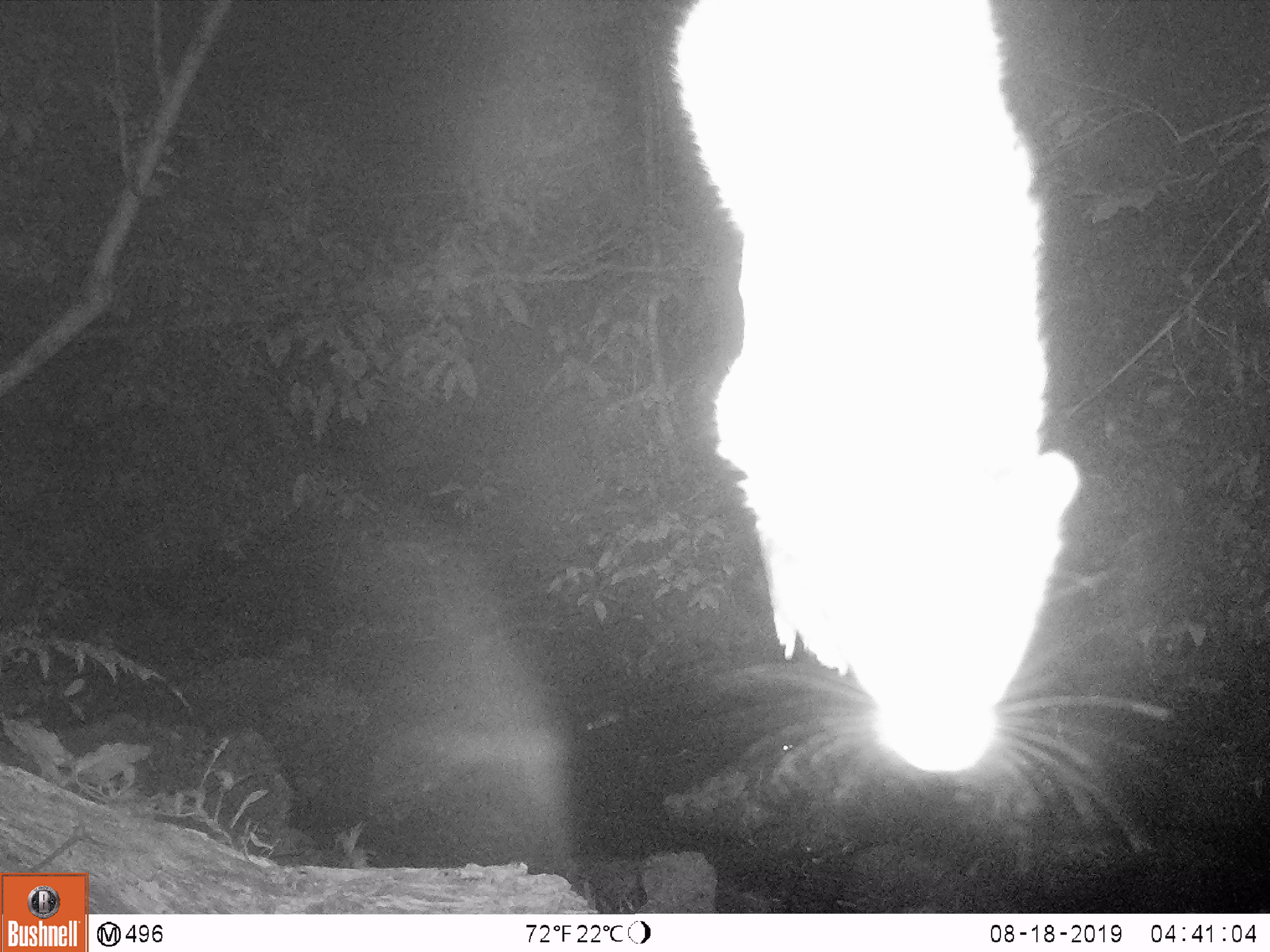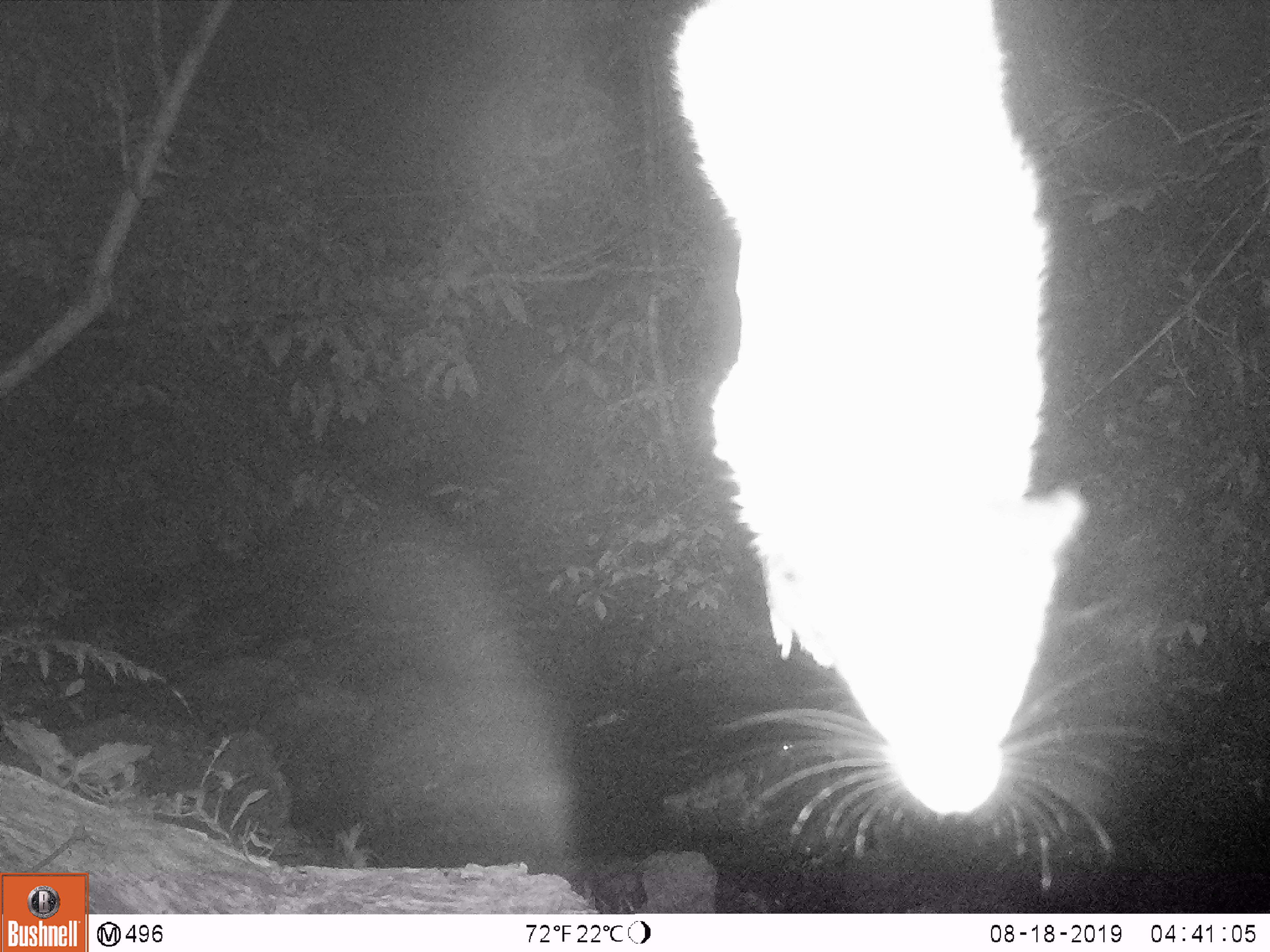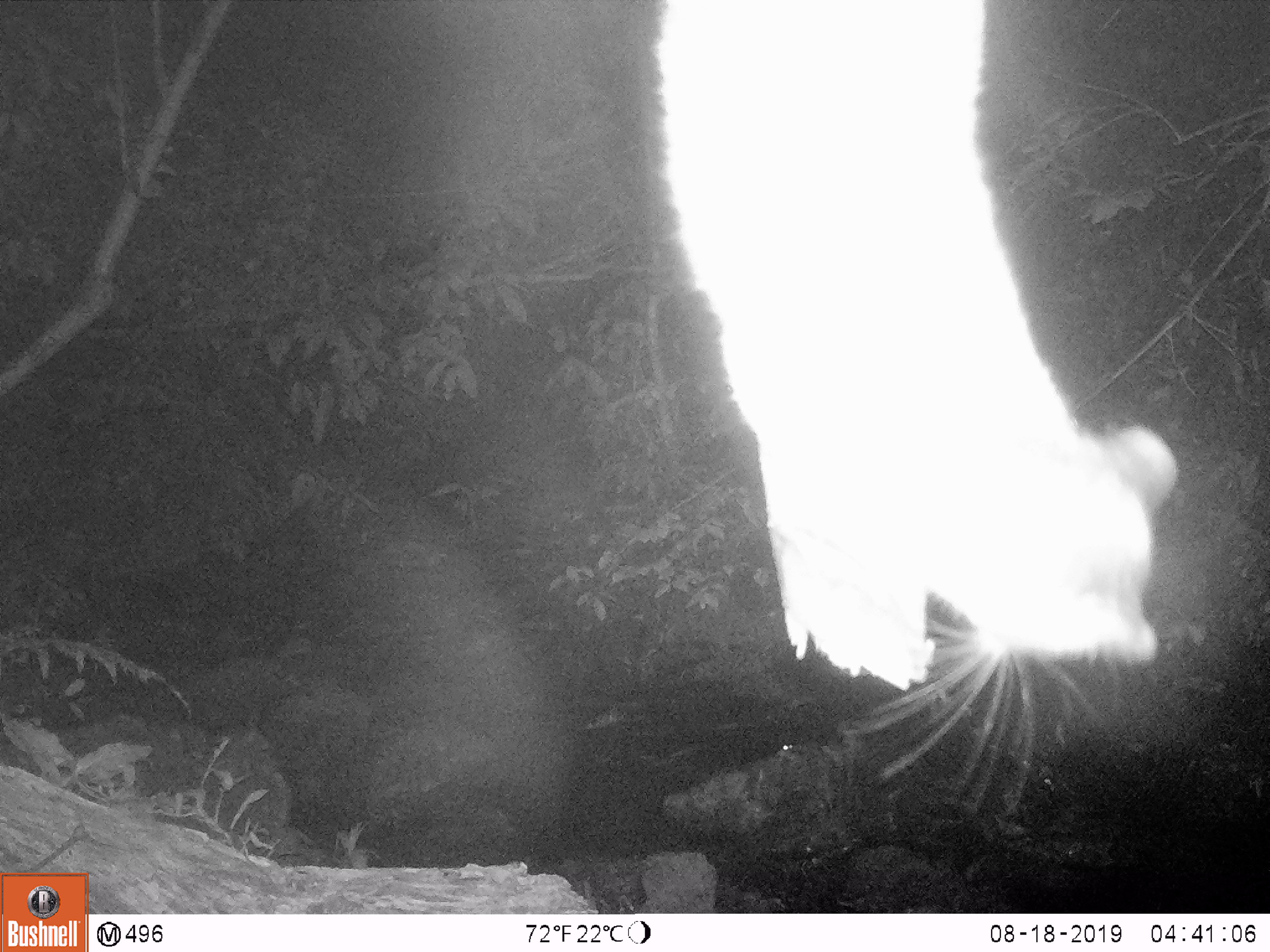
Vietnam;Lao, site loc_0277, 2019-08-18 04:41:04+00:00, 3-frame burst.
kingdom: Animalia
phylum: Chordata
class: Mammalia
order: Carnivora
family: Viverridae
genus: Paguma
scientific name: Paguma larvata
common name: masked palm civet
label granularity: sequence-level